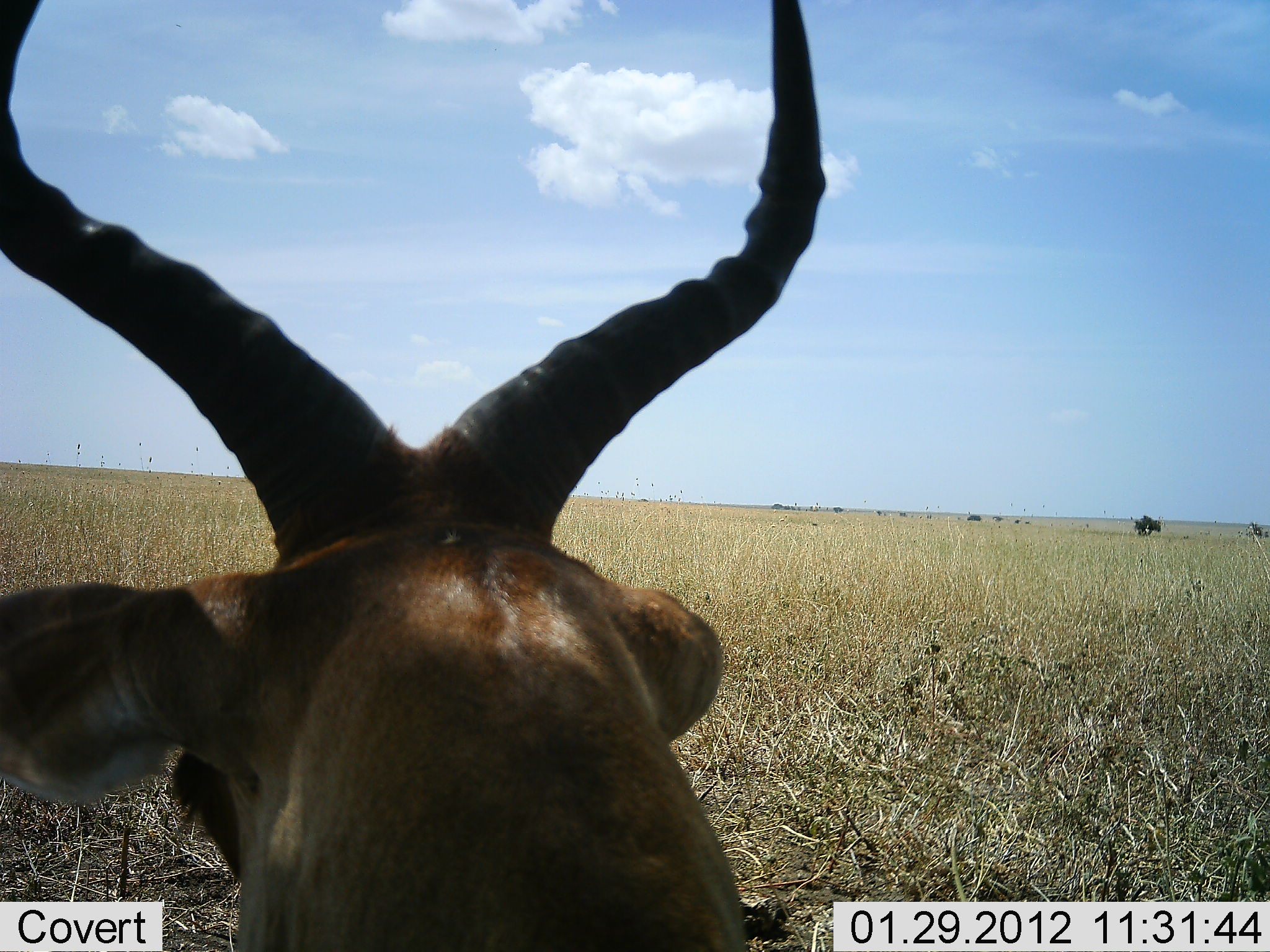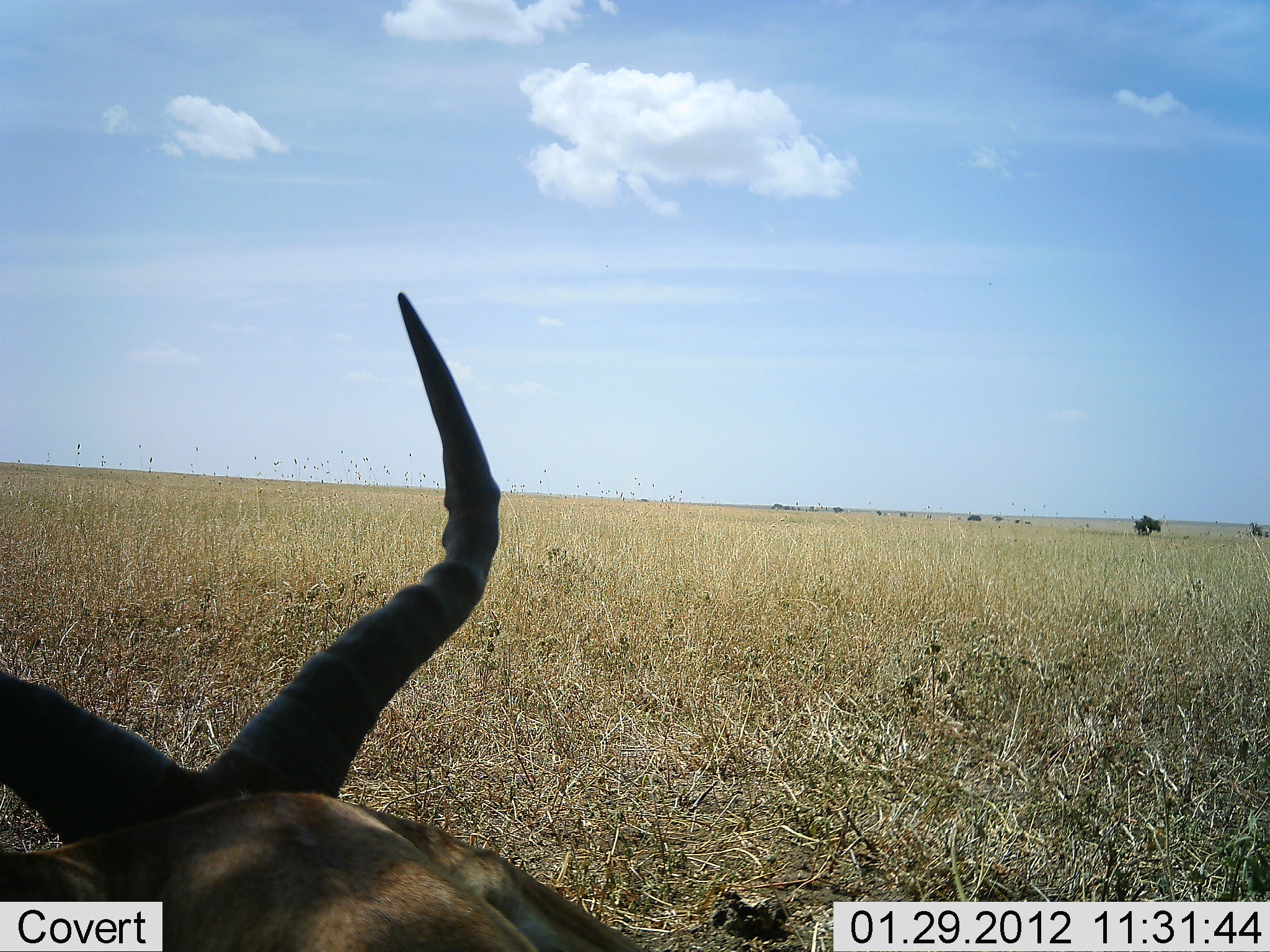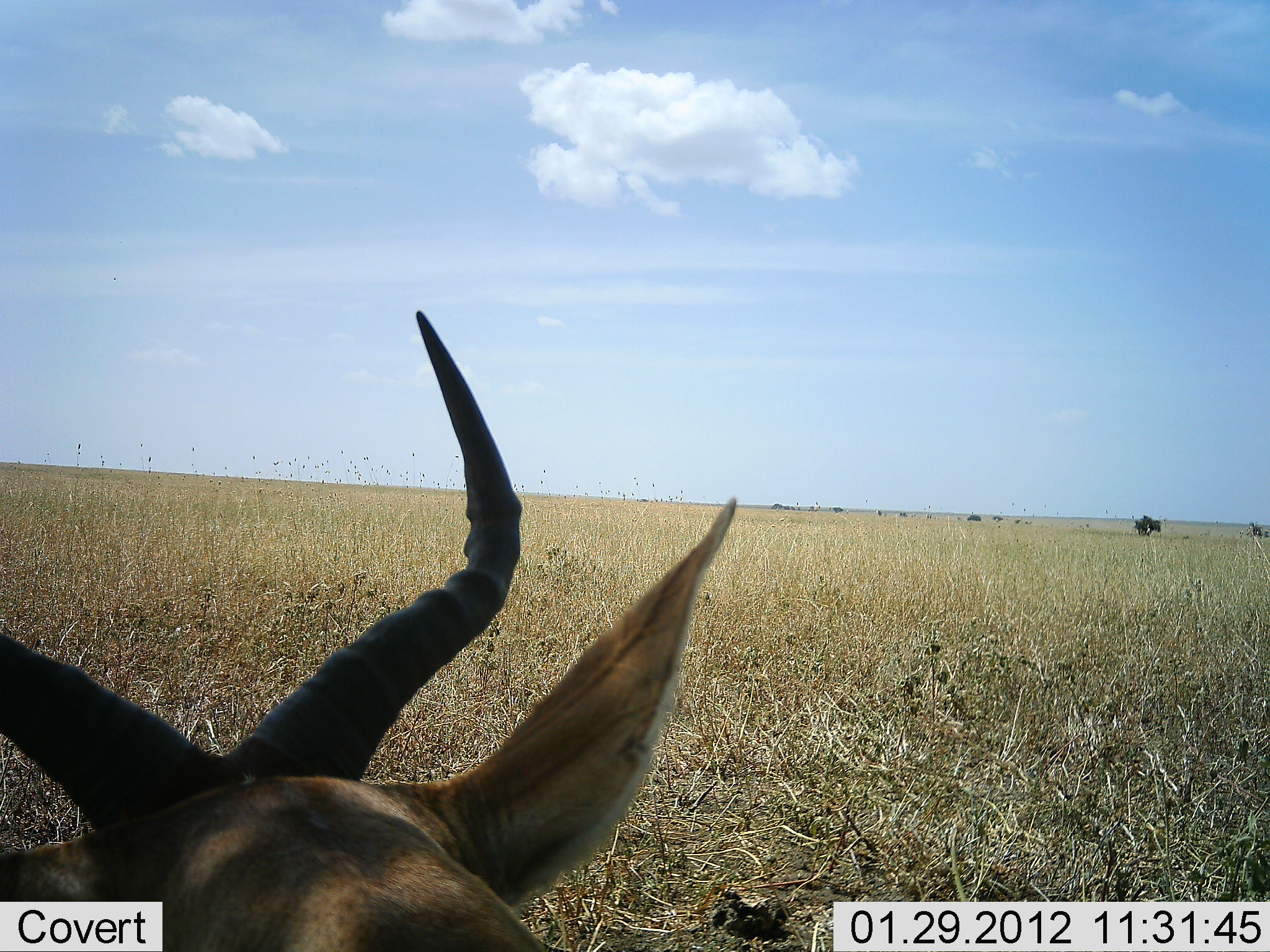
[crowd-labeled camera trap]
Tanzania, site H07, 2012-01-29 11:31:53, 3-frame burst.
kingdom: Animalia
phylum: Chordata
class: Mammalia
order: Artiodactyla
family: Bovidae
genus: Alcelaphus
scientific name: Alcelaphus buselaphus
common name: hartebeest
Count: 1.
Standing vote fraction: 12%.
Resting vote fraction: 81%.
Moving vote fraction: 0%.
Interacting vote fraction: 0%.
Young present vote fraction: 0%.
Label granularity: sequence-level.